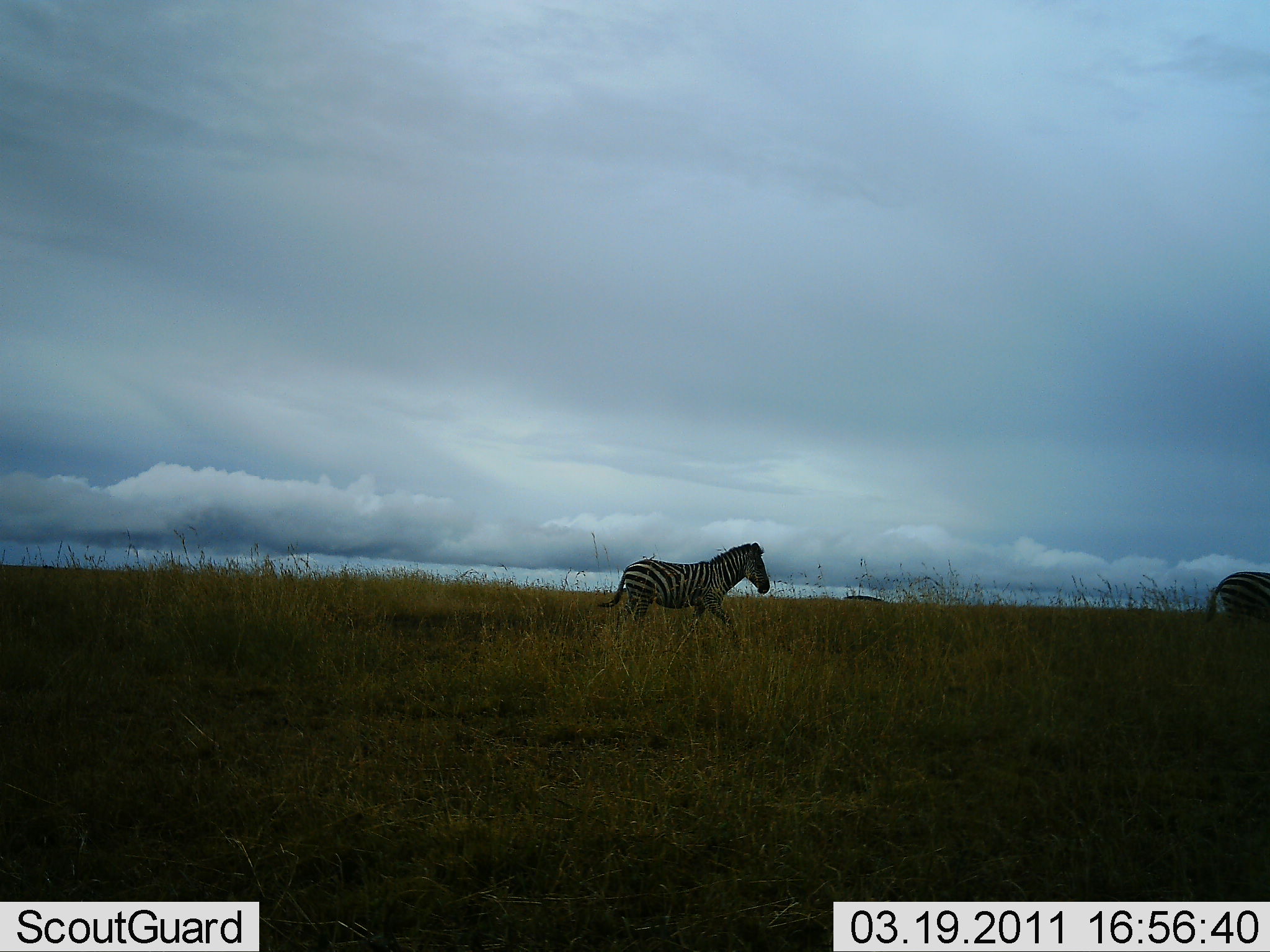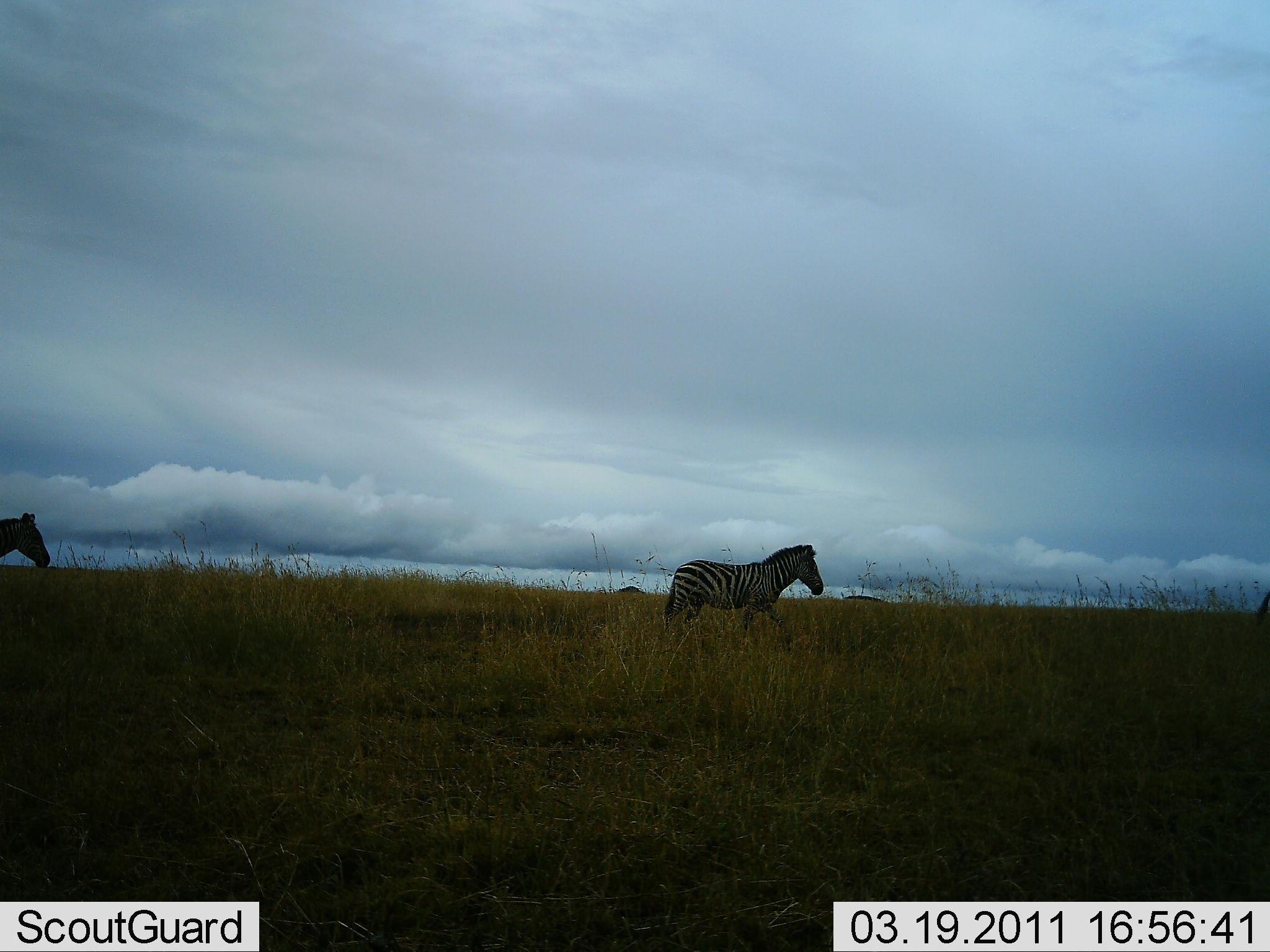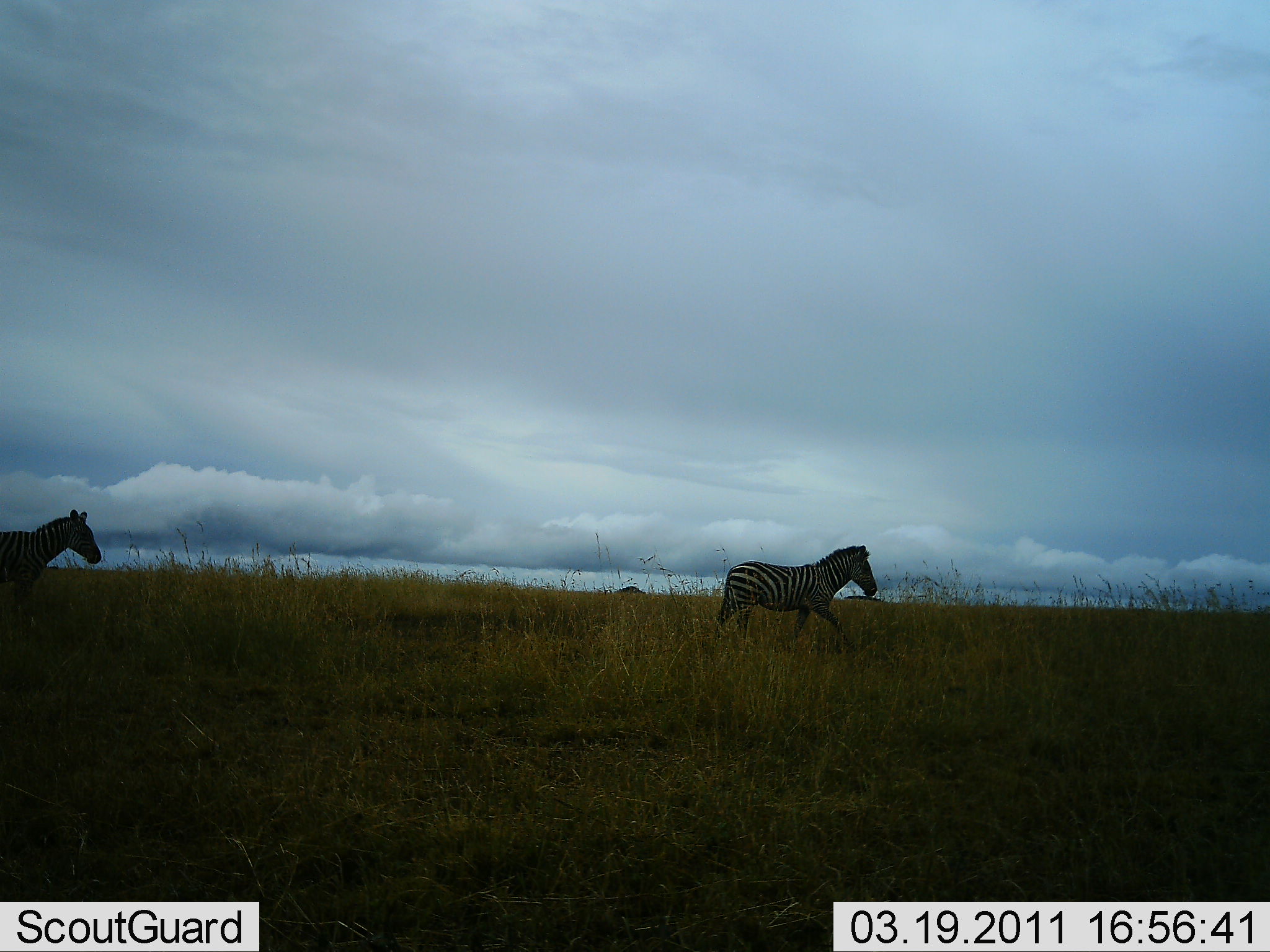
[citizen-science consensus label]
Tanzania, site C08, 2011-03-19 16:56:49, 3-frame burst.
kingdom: Animalia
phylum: Chordata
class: Mammalia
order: Perissodactyla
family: Equidae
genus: Equus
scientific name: Equus quagga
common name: plains zebra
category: zebra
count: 3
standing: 0%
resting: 0%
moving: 100%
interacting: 0%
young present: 0%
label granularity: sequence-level